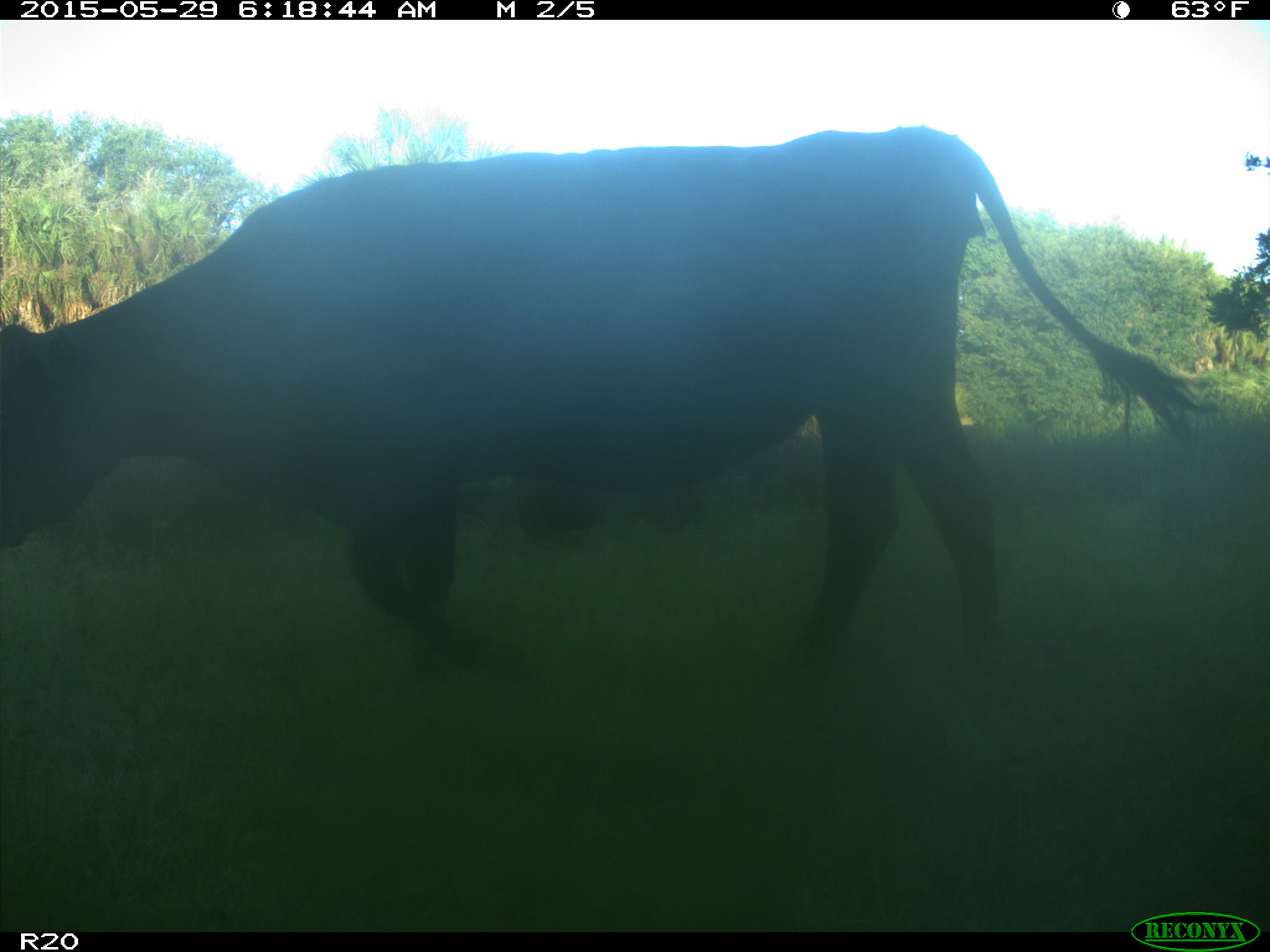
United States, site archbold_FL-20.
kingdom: Animalia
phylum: Chordata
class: Mammalia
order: Artiodactyla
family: Bovidae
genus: Bos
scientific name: Bos taurus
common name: domestic cow